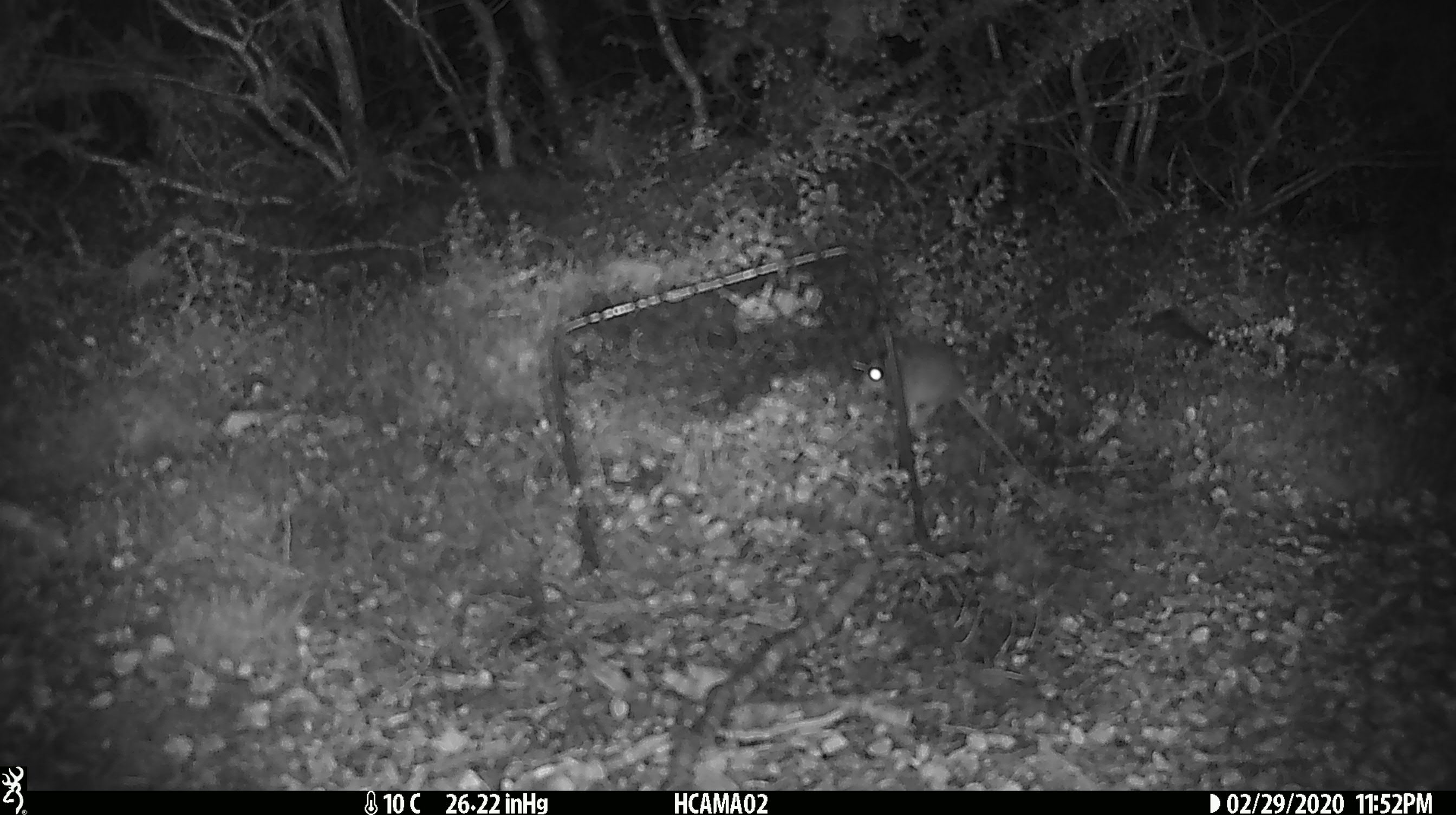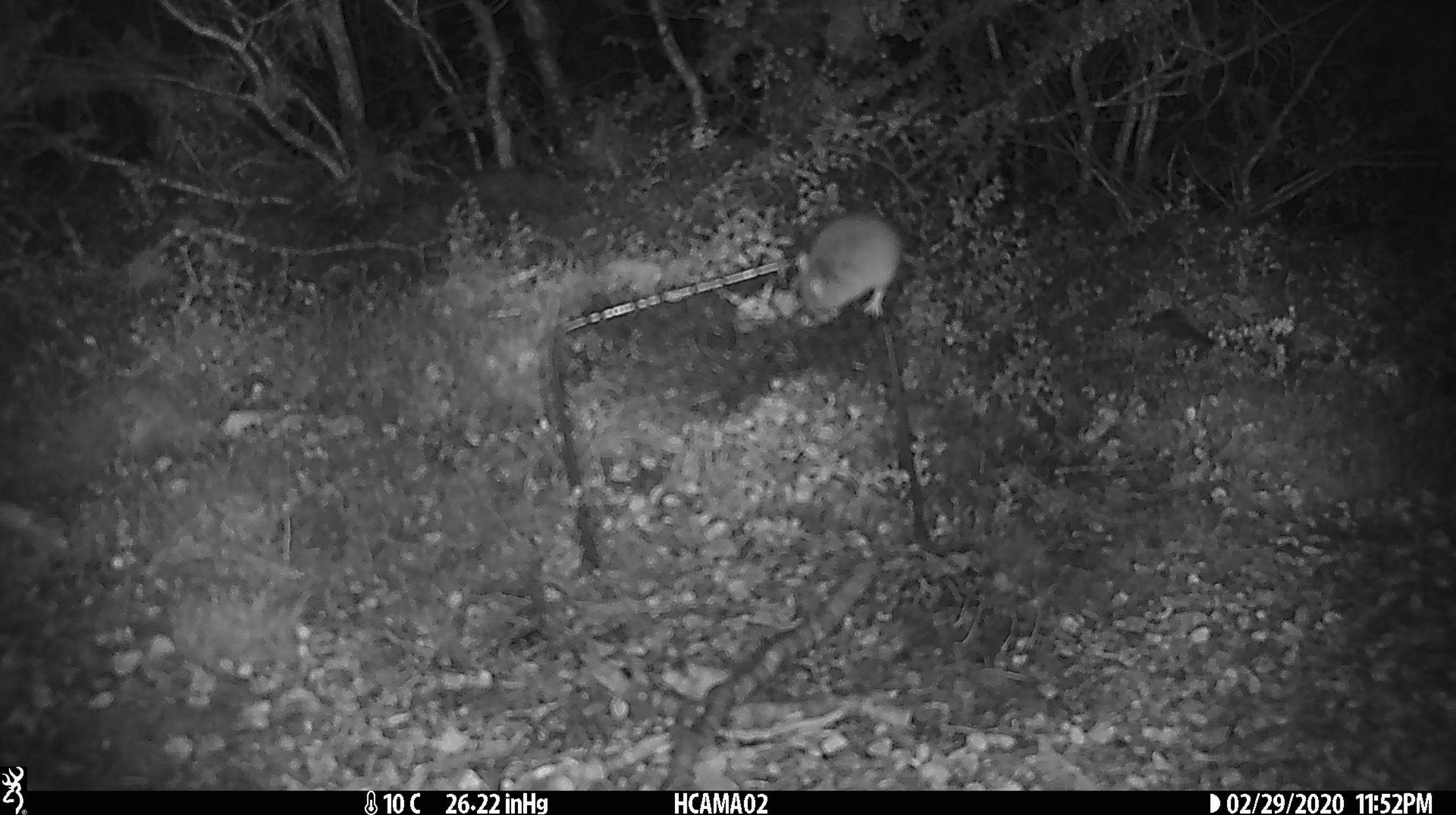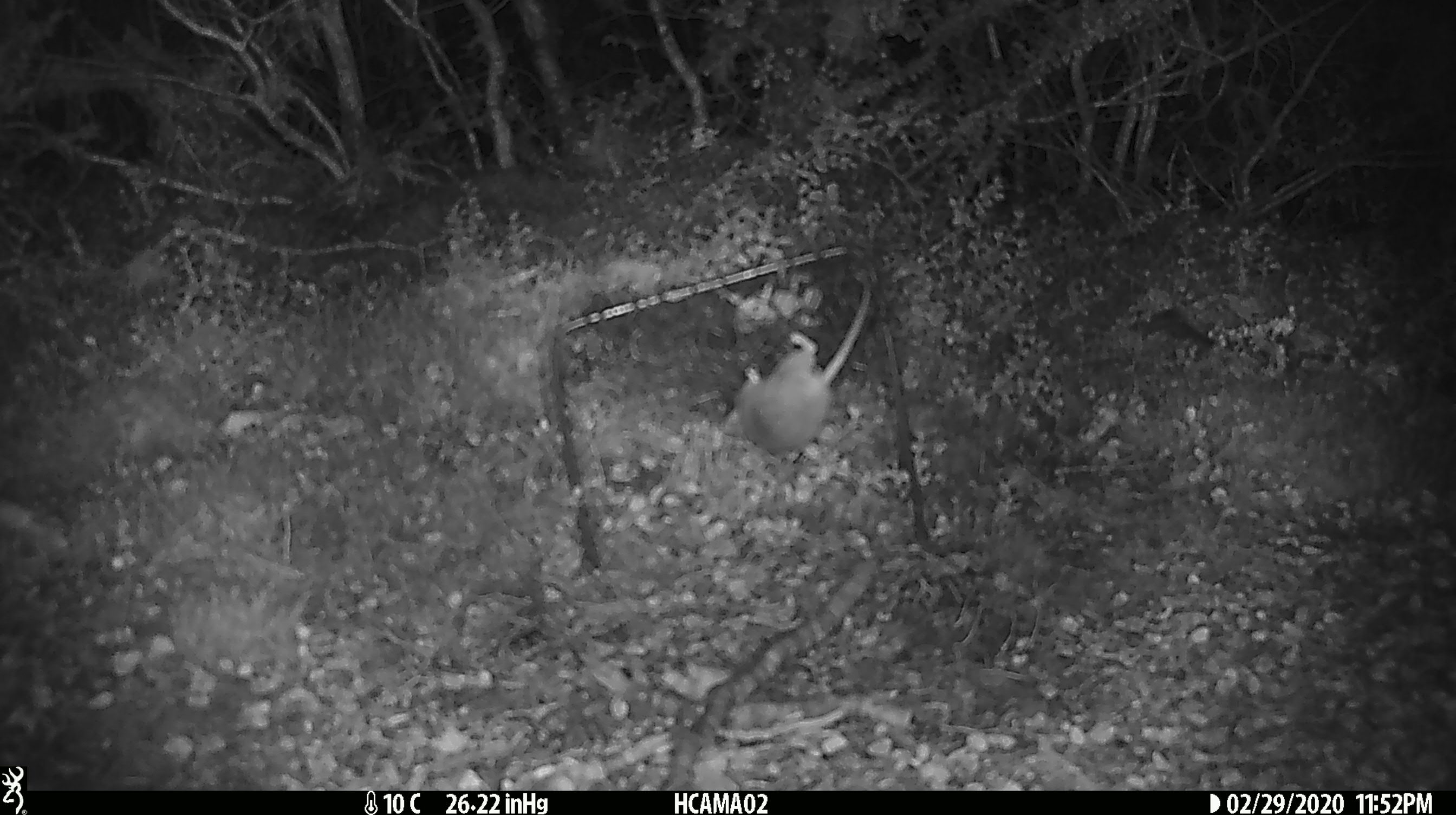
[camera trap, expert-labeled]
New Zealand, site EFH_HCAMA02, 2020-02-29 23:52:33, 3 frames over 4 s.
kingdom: Animalia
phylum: Chordata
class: Mammalia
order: Rodentia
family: Muridae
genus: Mus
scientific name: Mus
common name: mouse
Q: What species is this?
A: Mouse (Mus).